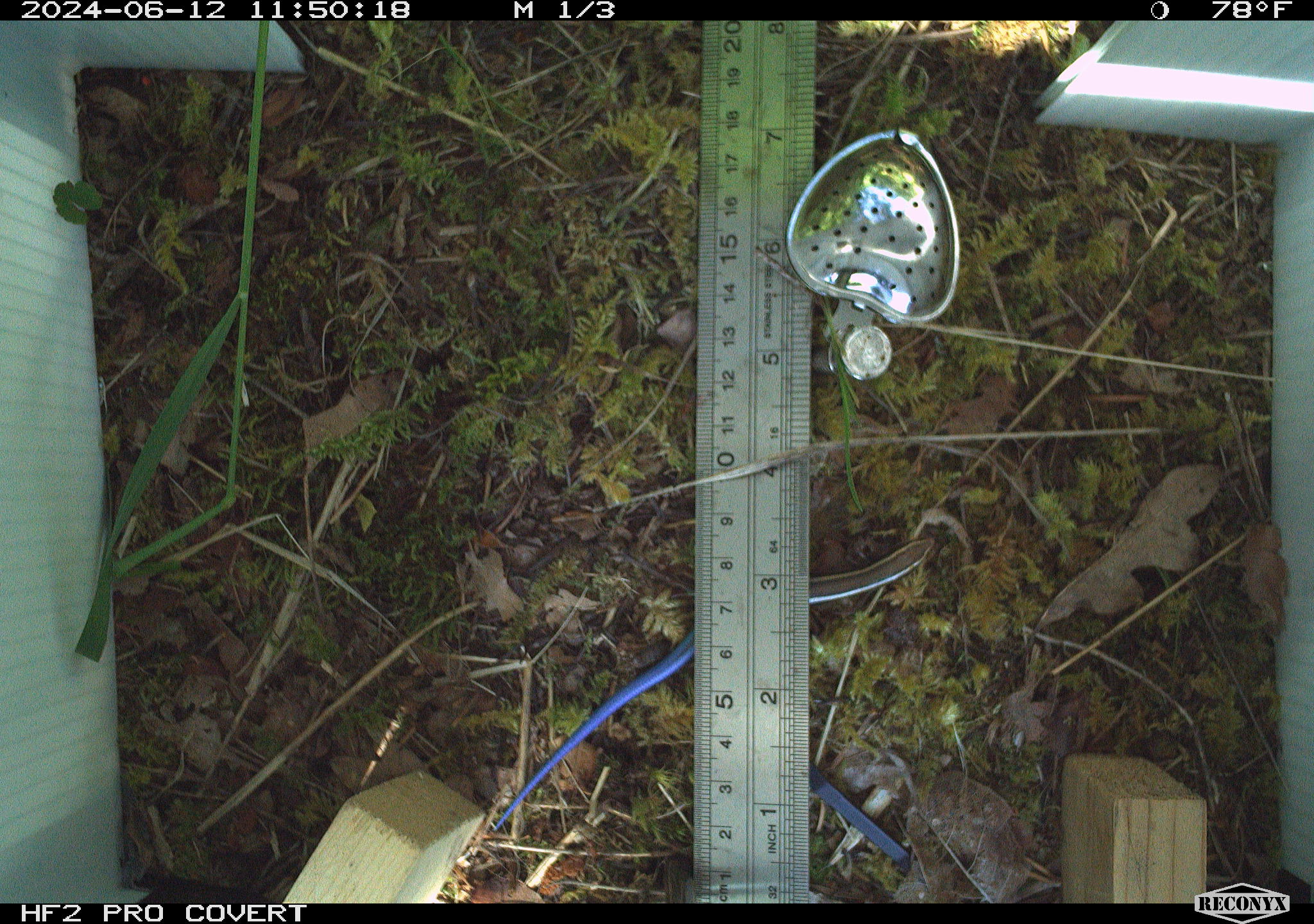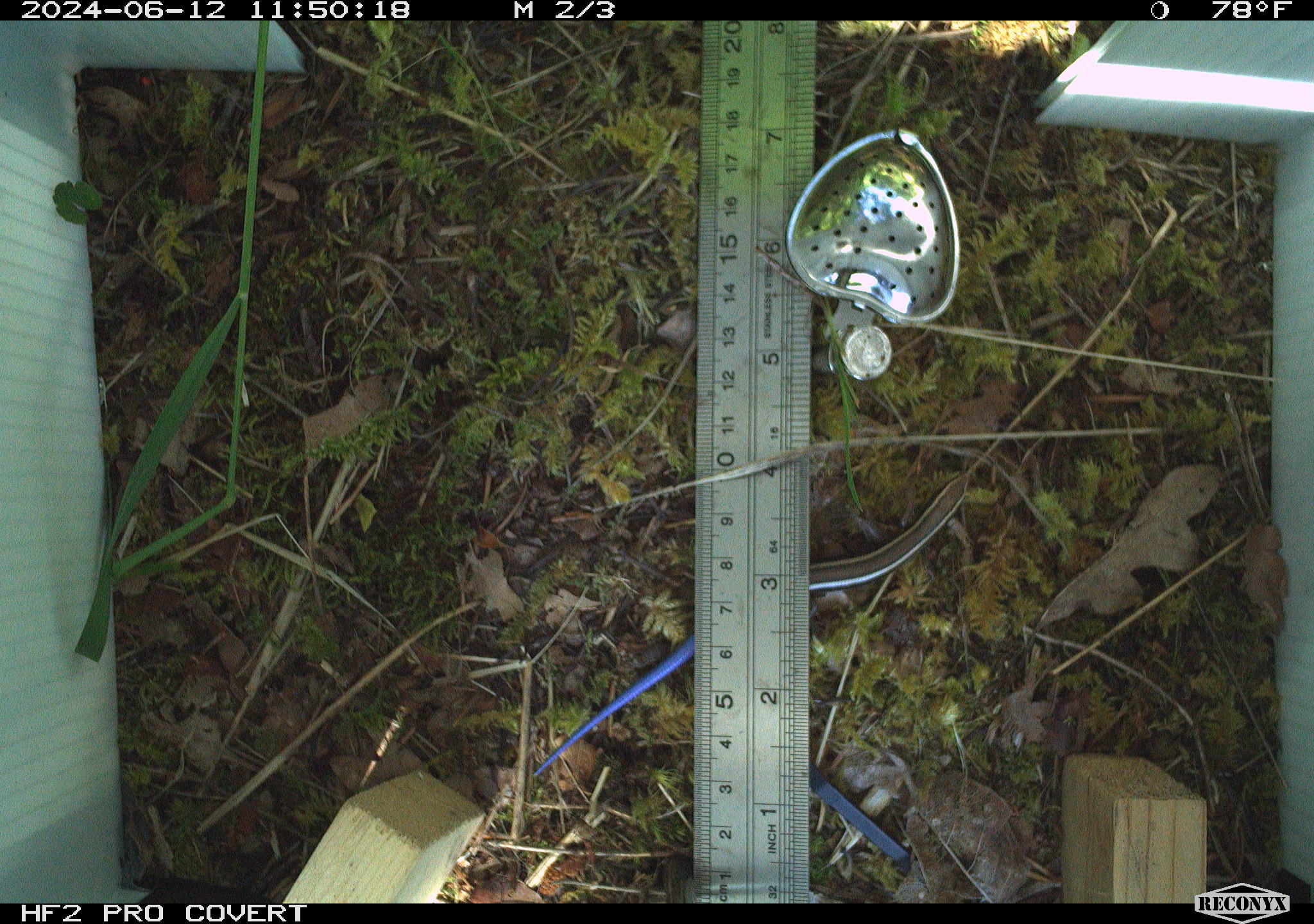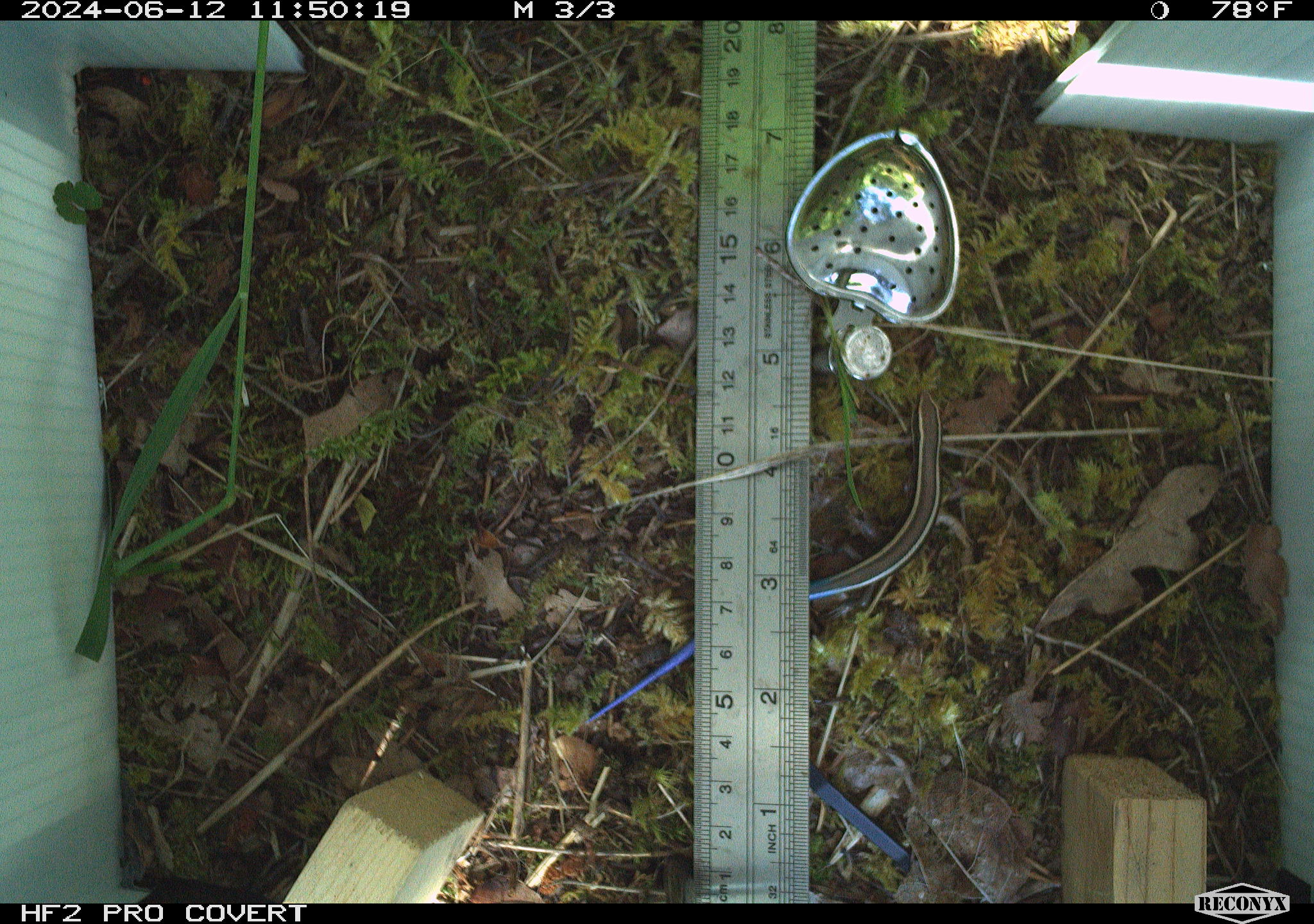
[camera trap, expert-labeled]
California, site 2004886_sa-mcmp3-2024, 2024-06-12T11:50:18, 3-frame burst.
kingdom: Animalia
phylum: Chordata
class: Reptilia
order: Squamata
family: Scincidae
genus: Plestiodon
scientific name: Plestiodon skiltonianus skiltonianus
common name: skilton's skink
Skilton's skink (Plestiodon skiltonianus skiltonianus).